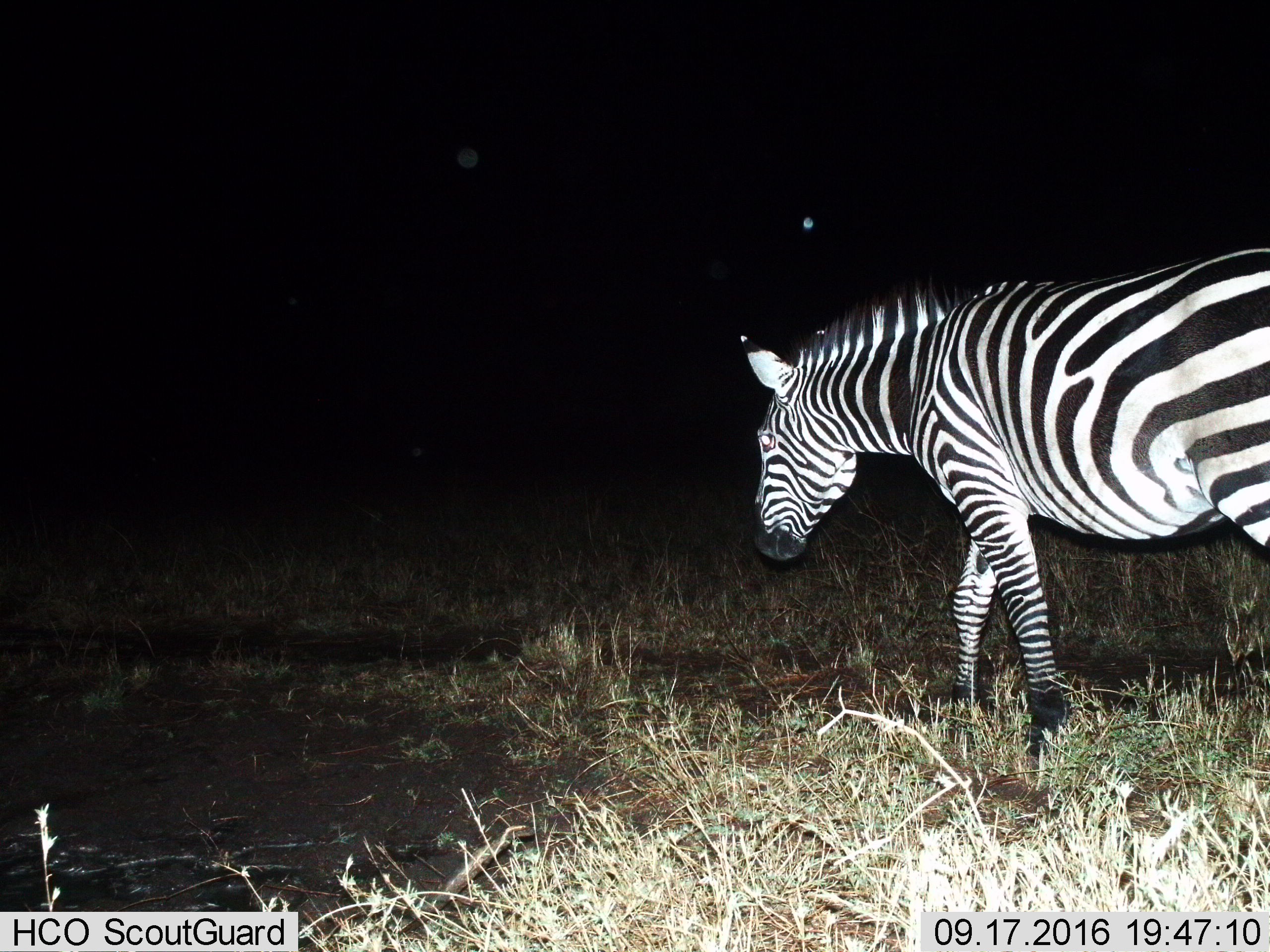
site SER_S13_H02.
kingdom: Animalia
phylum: Chordata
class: Mammalia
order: Perissodactyla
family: Equidae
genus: Equus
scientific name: Equus quagga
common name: plains zebra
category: zebraplains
Zebraplains (plains zebra) (Equus quagga), count 1. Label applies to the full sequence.